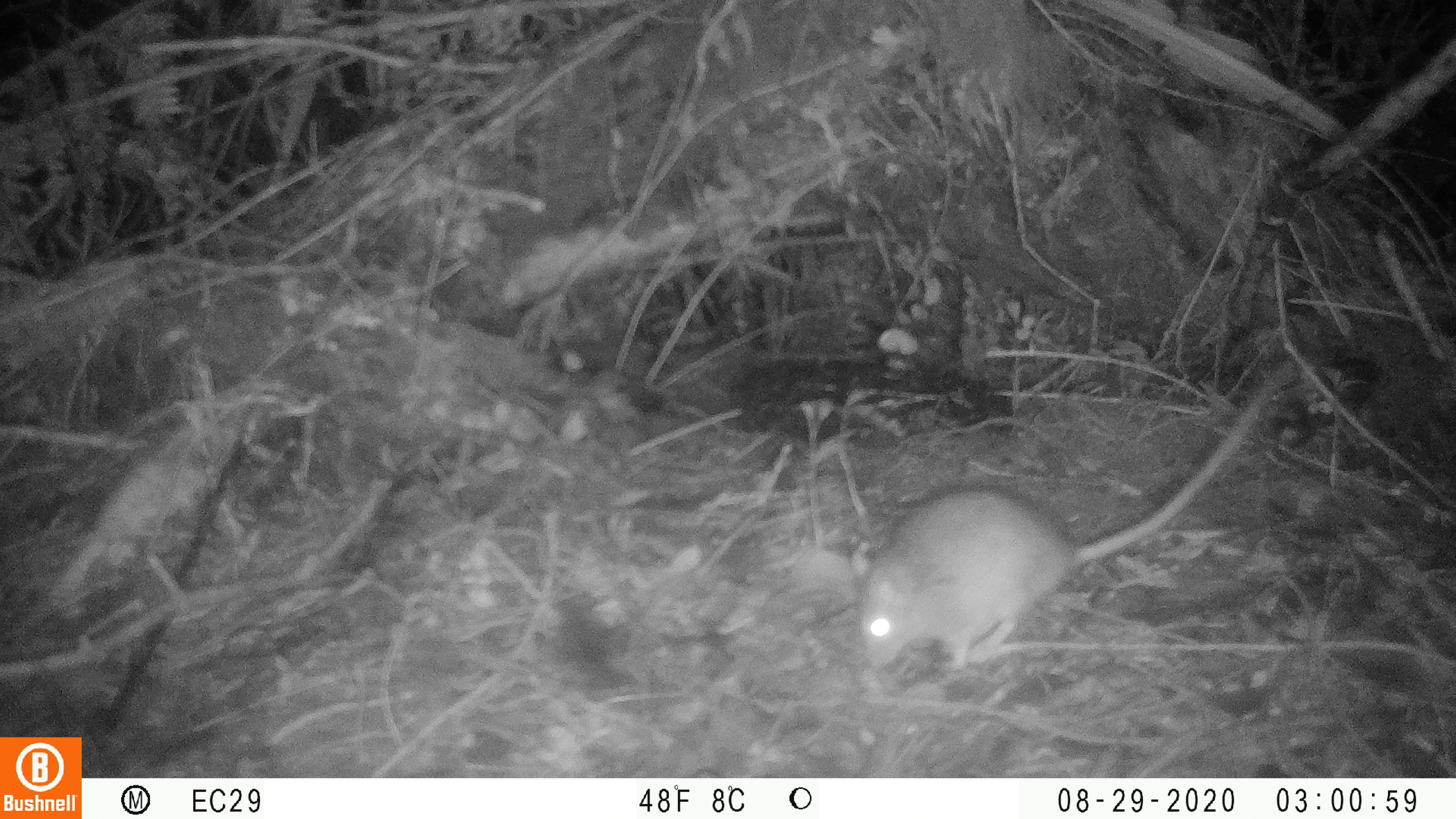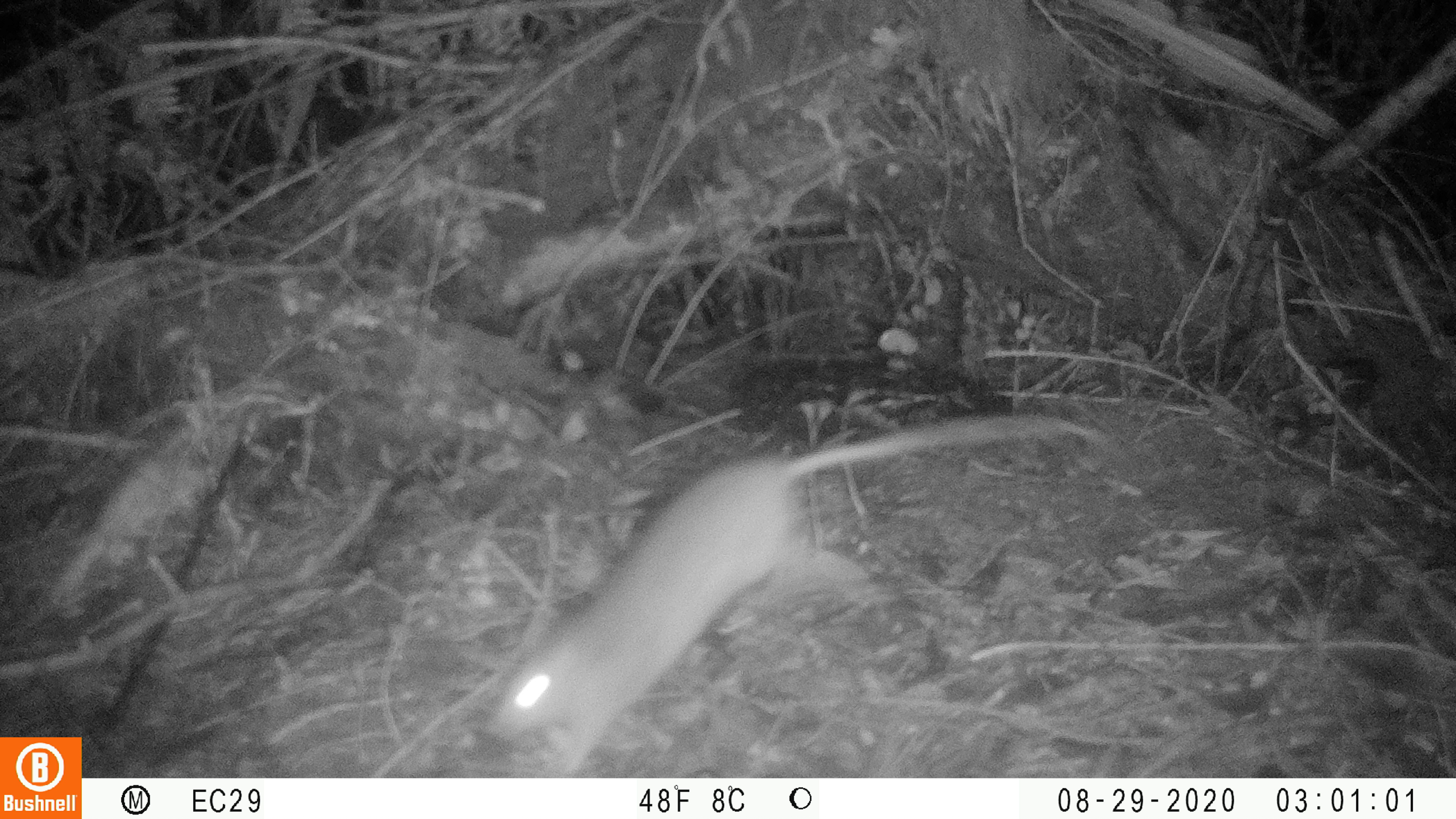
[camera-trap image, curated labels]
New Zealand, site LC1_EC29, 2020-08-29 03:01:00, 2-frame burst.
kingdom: Animalia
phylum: Chordata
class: Mammalia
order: Rodentia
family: Muridae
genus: Rattus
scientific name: Rattus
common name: rat